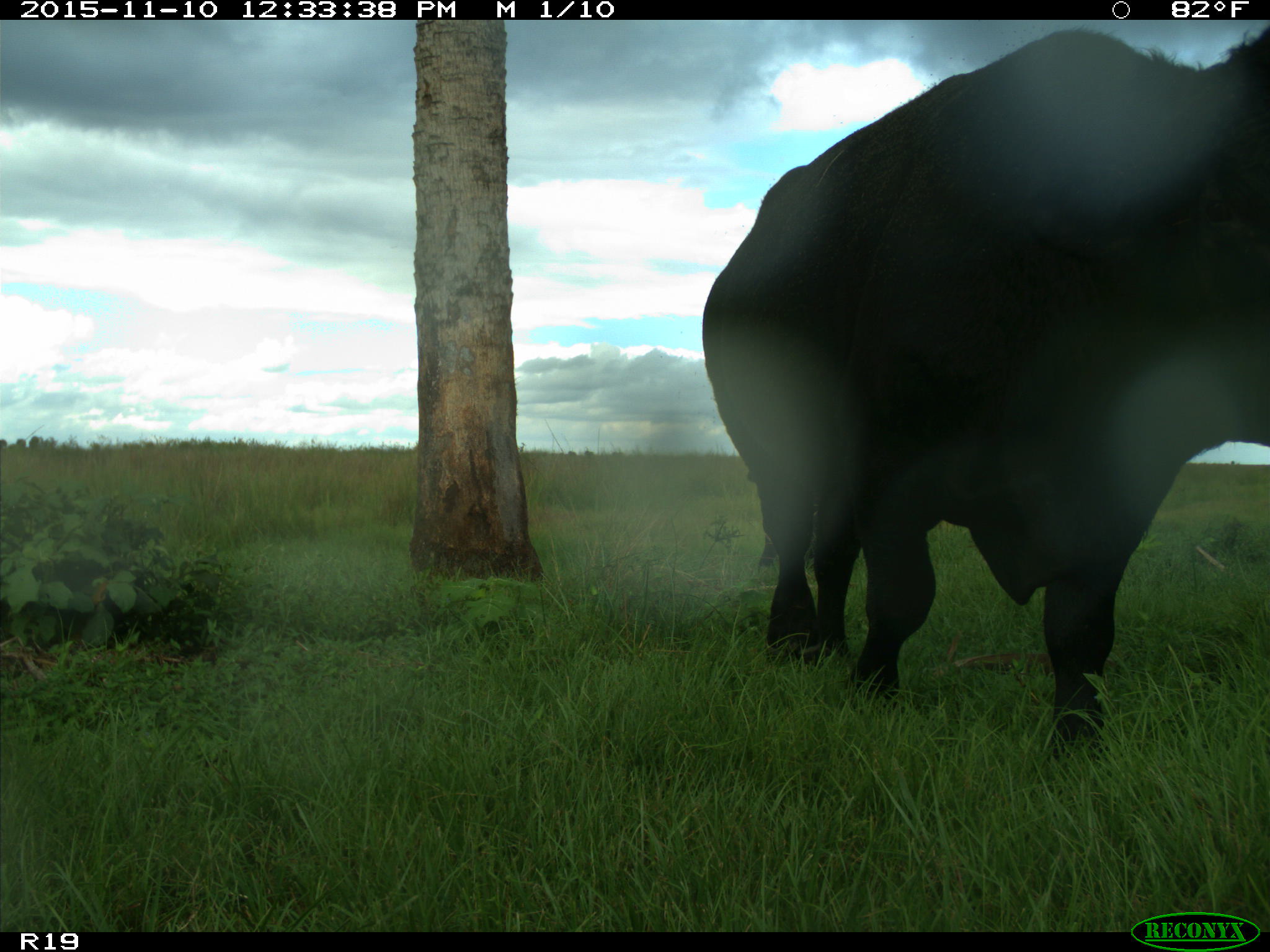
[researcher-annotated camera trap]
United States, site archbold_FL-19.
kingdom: Animalia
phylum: Chordata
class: Mammalia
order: Artiodactyla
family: Bovidae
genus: Bos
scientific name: Bos taurus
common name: domestic cow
Bos taurus (domestic cow).